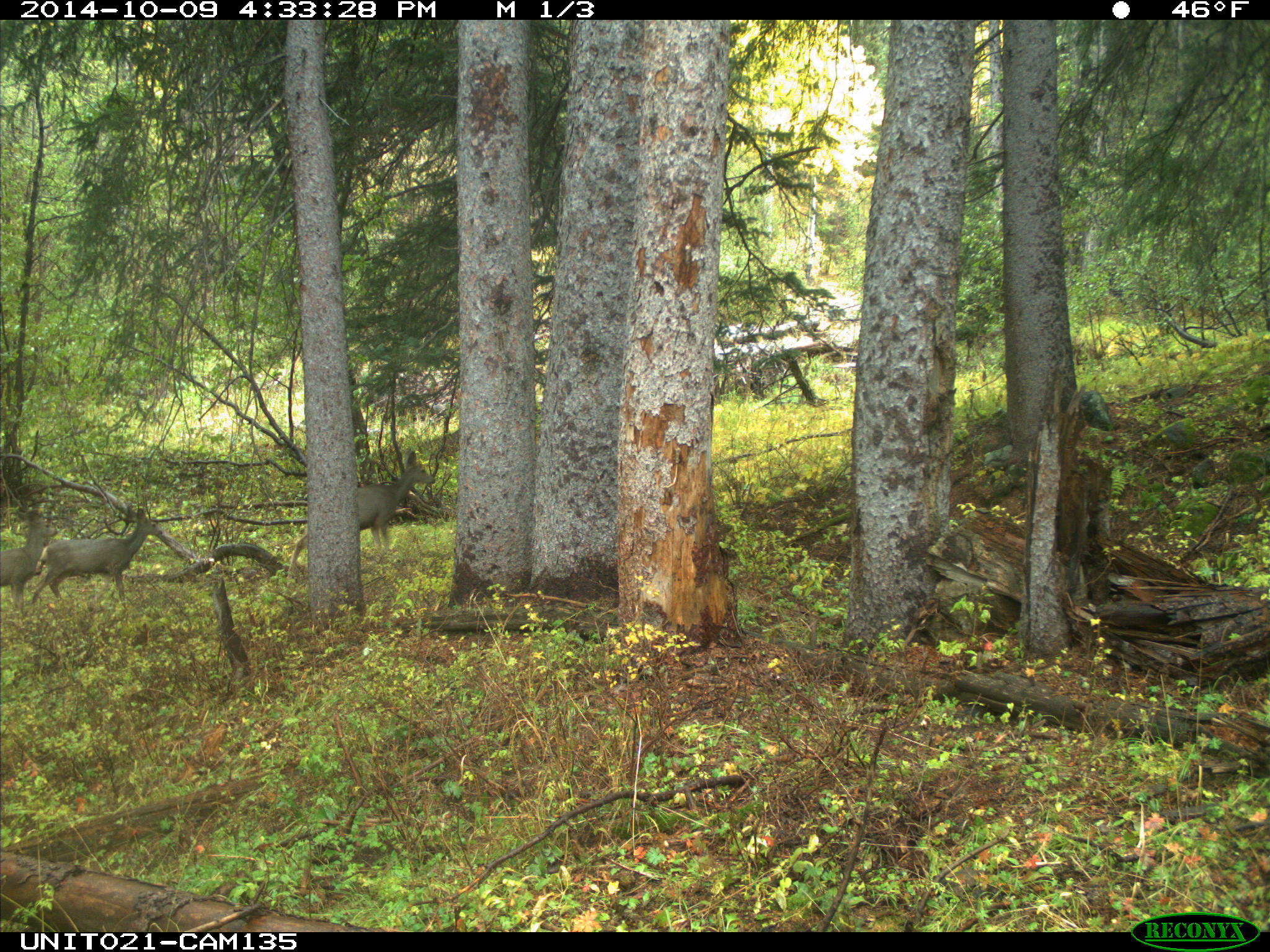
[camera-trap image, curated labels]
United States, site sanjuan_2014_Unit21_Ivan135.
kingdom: Animalia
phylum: Chordata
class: Mammalia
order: Artiodactyla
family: Cervidae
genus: Odocoileus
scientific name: Odocoileus hemionus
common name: mule deer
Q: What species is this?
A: Odocoileus hemionus (mule deer).